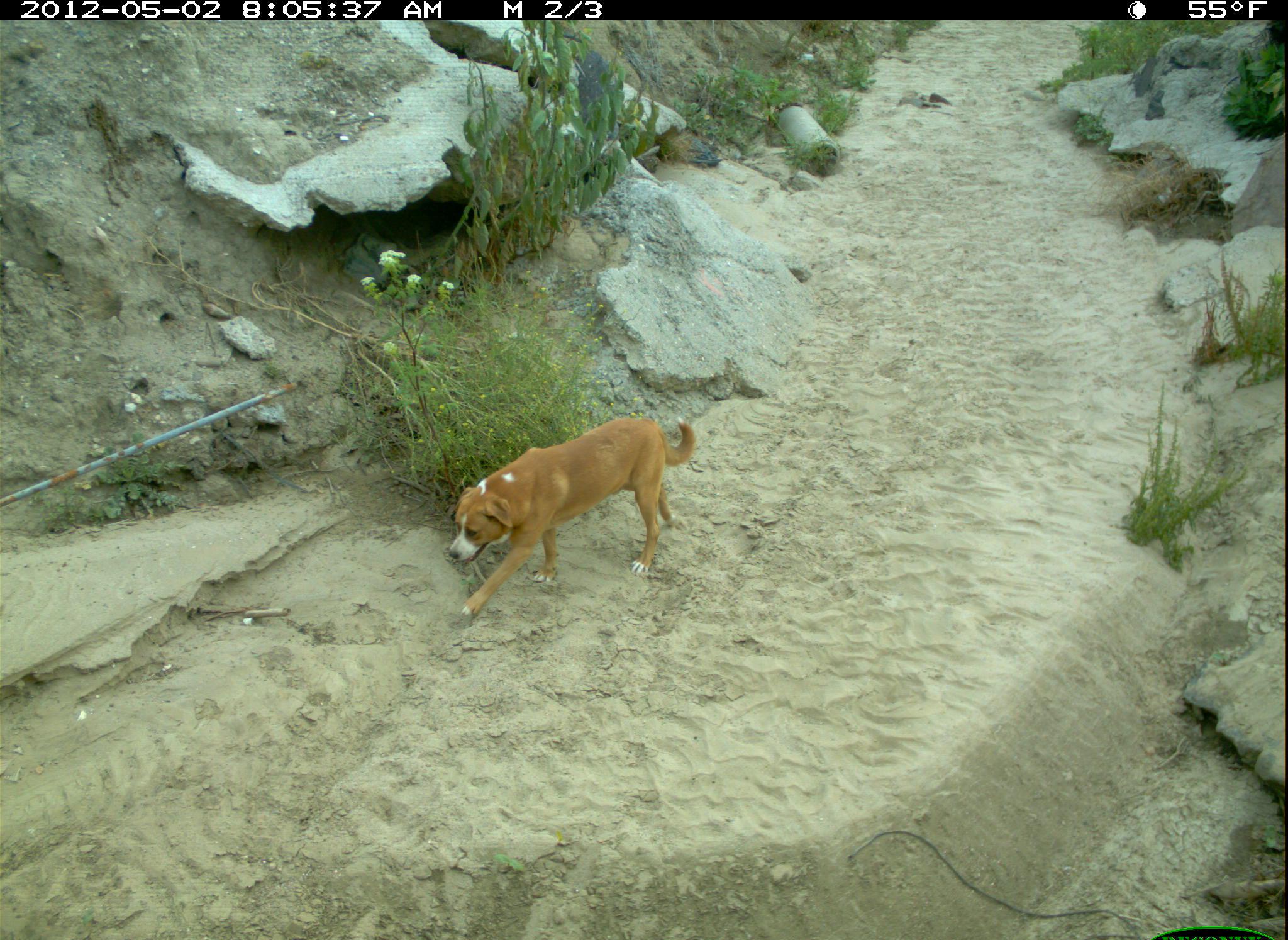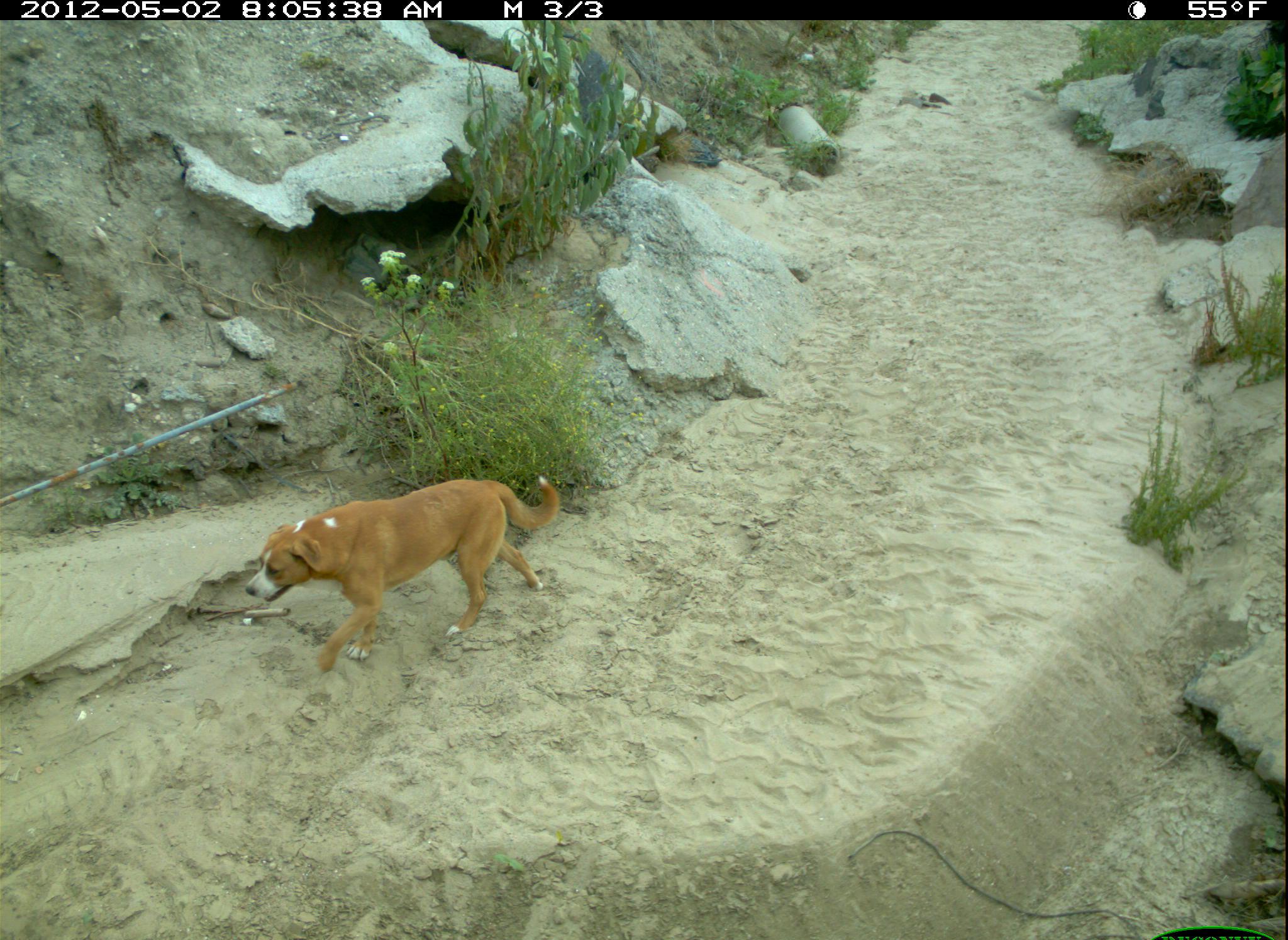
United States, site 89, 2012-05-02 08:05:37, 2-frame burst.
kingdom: Animalia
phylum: Chordata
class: Mammalia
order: Carnivora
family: Canidae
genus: Canis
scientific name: Canis familiaris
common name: domestic dog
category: dog